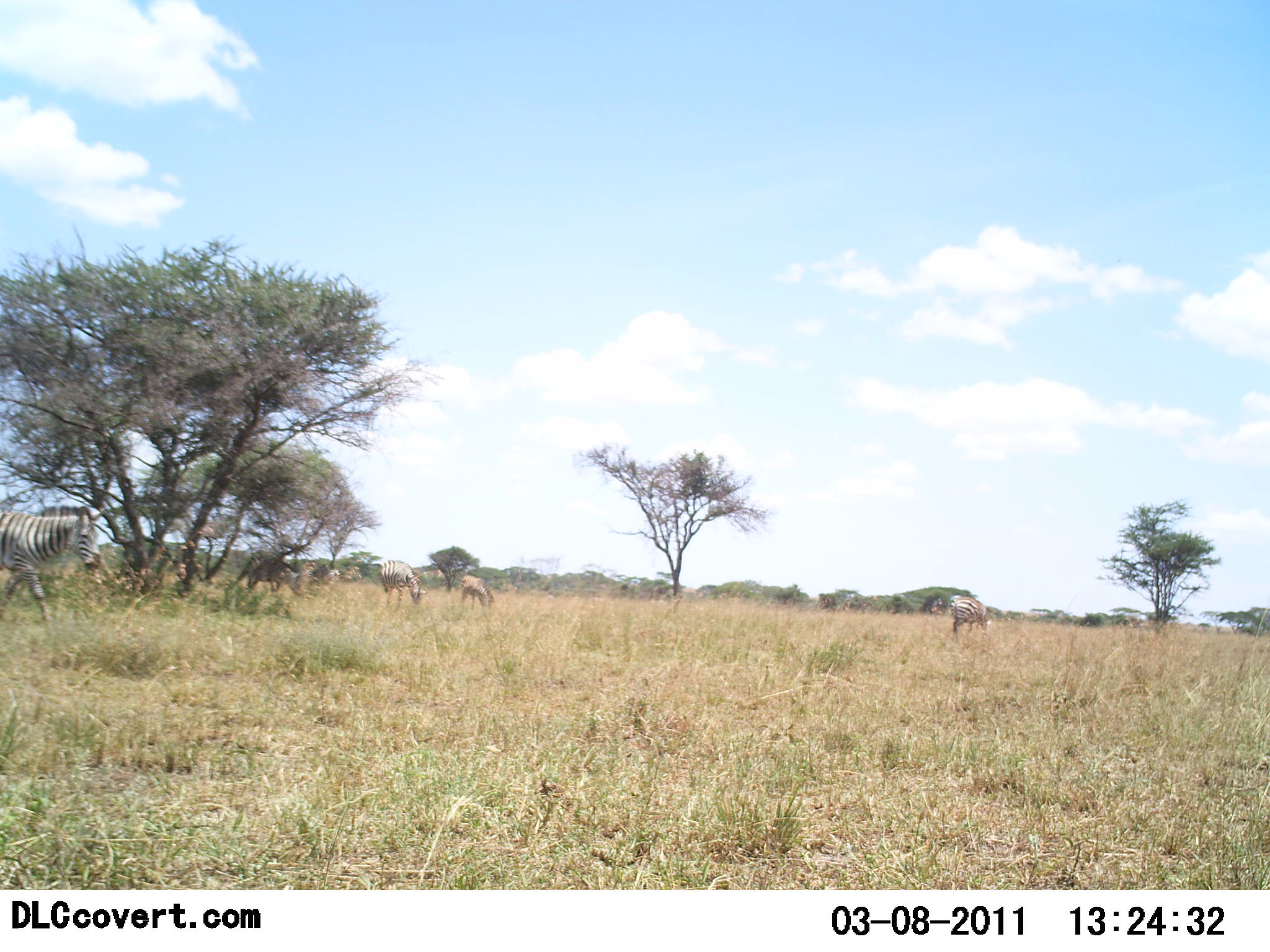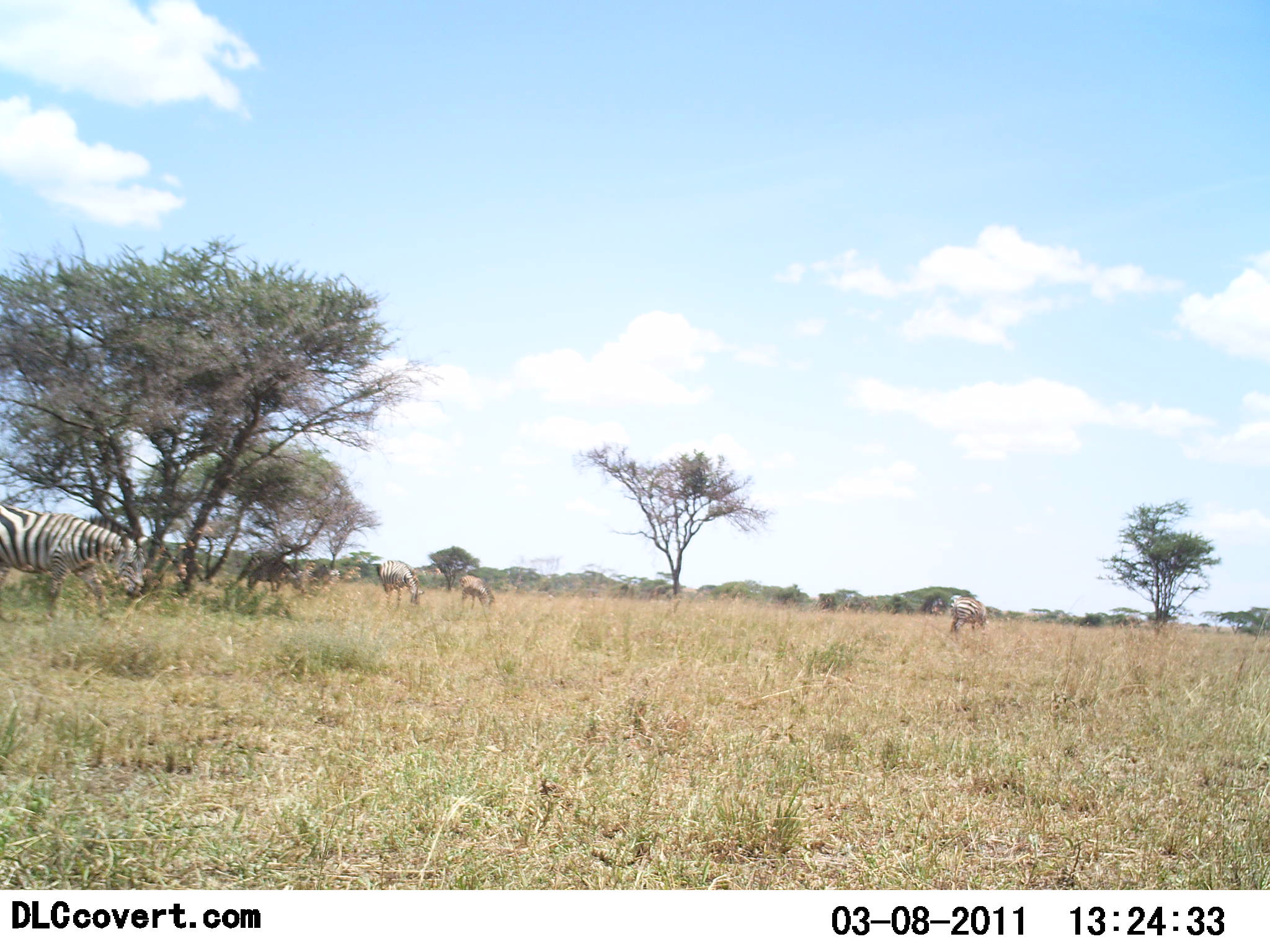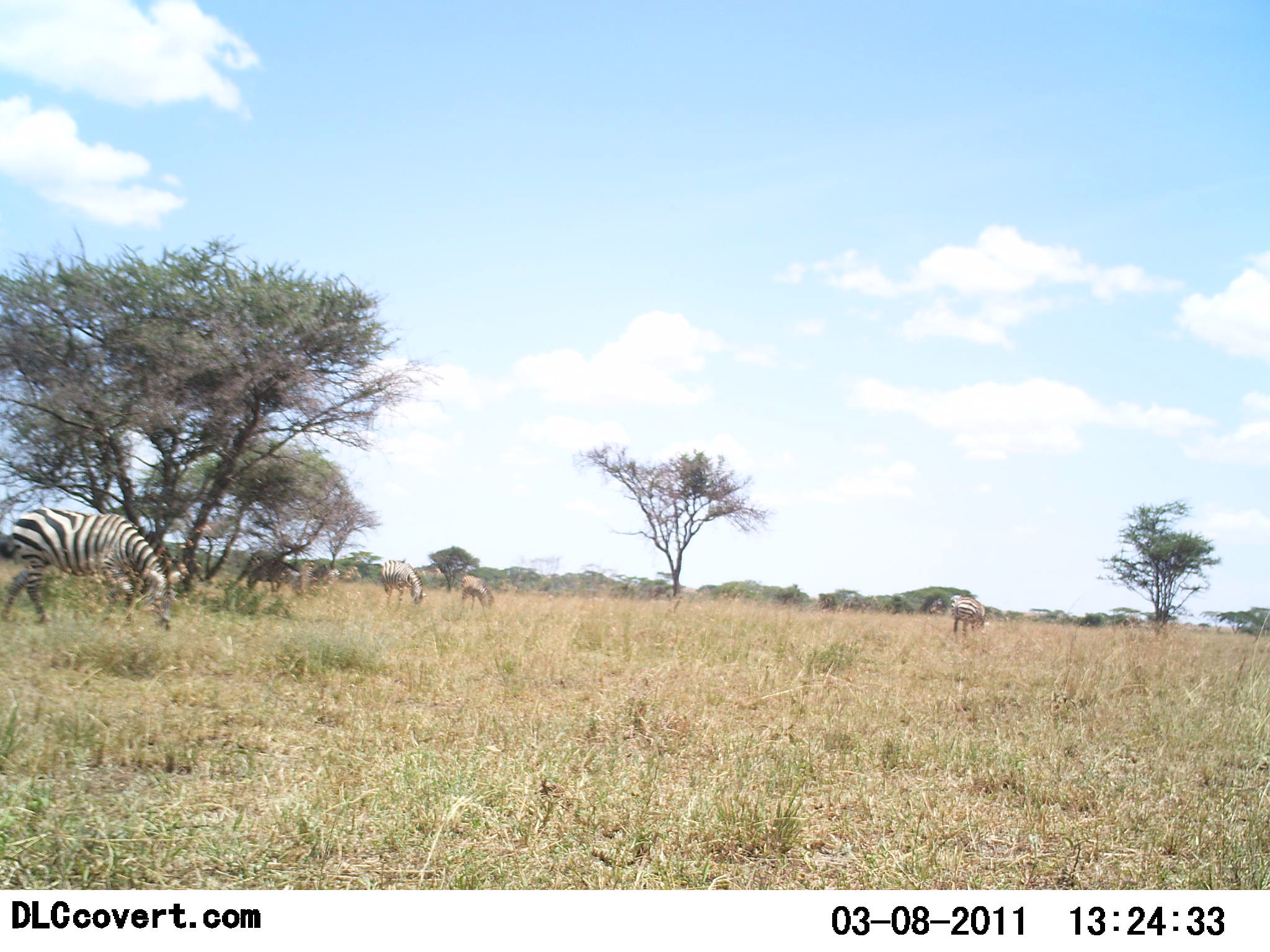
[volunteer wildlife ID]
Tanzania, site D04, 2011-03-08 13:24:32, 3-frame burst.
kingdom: Animalia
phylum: Chordata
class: Mammalia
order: Perissodactyla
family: Equidae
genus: Equus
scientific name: Equus quagga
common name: plains zebra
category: zebra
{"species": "zebra (plains zebra) (Equus quagga)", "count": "4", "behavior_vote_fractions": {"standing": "25%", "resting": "0%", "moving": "38%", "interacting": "0%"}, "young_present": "0%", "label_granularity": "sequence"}